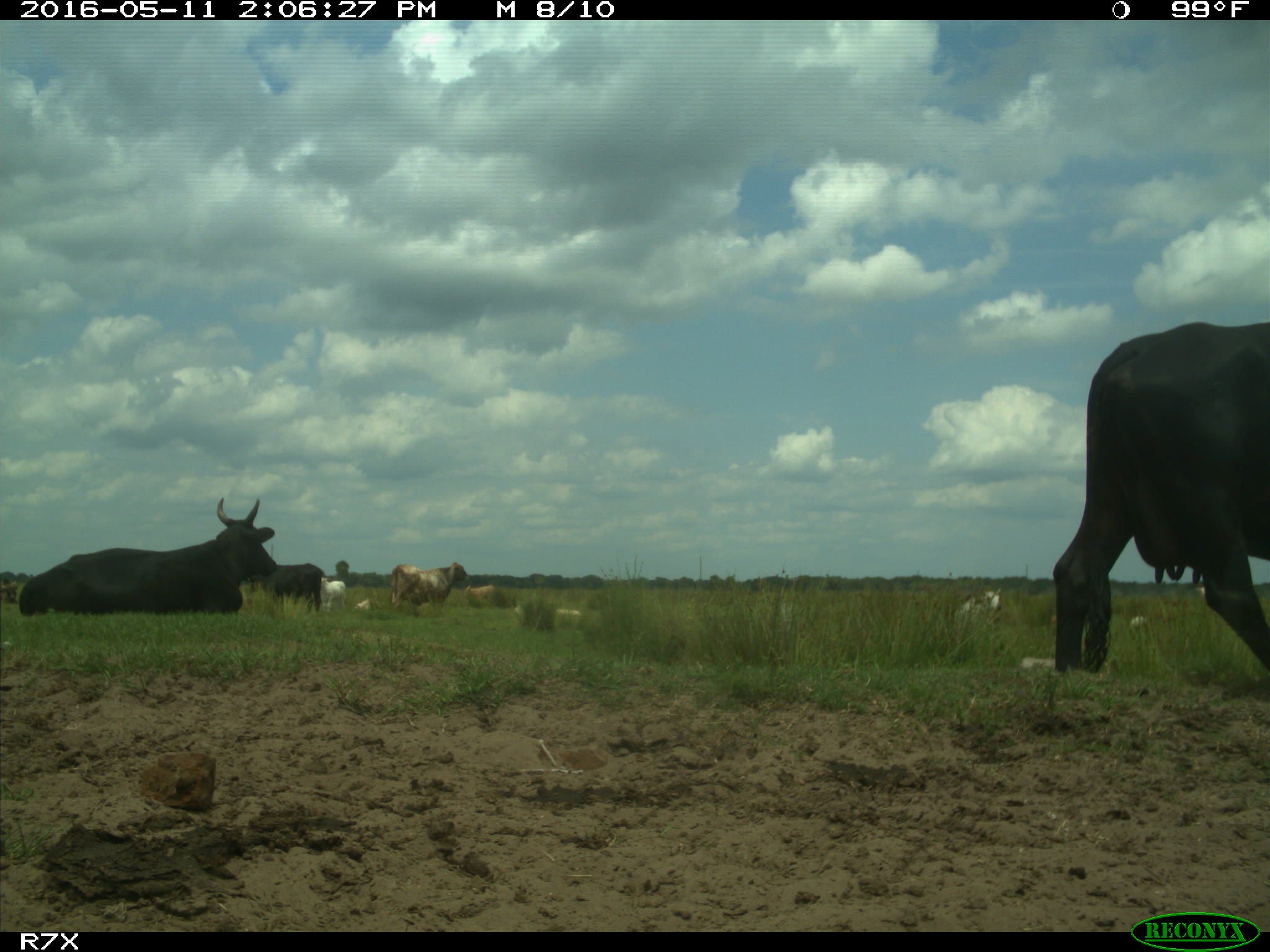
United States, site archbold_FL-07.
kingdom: Animalia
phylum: Chordata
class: Mammalia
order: Artiodactyla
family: Bovidae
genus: Bos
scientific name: Bos taurus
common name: domestic cow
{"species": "Bos taurus (domestic cow)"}